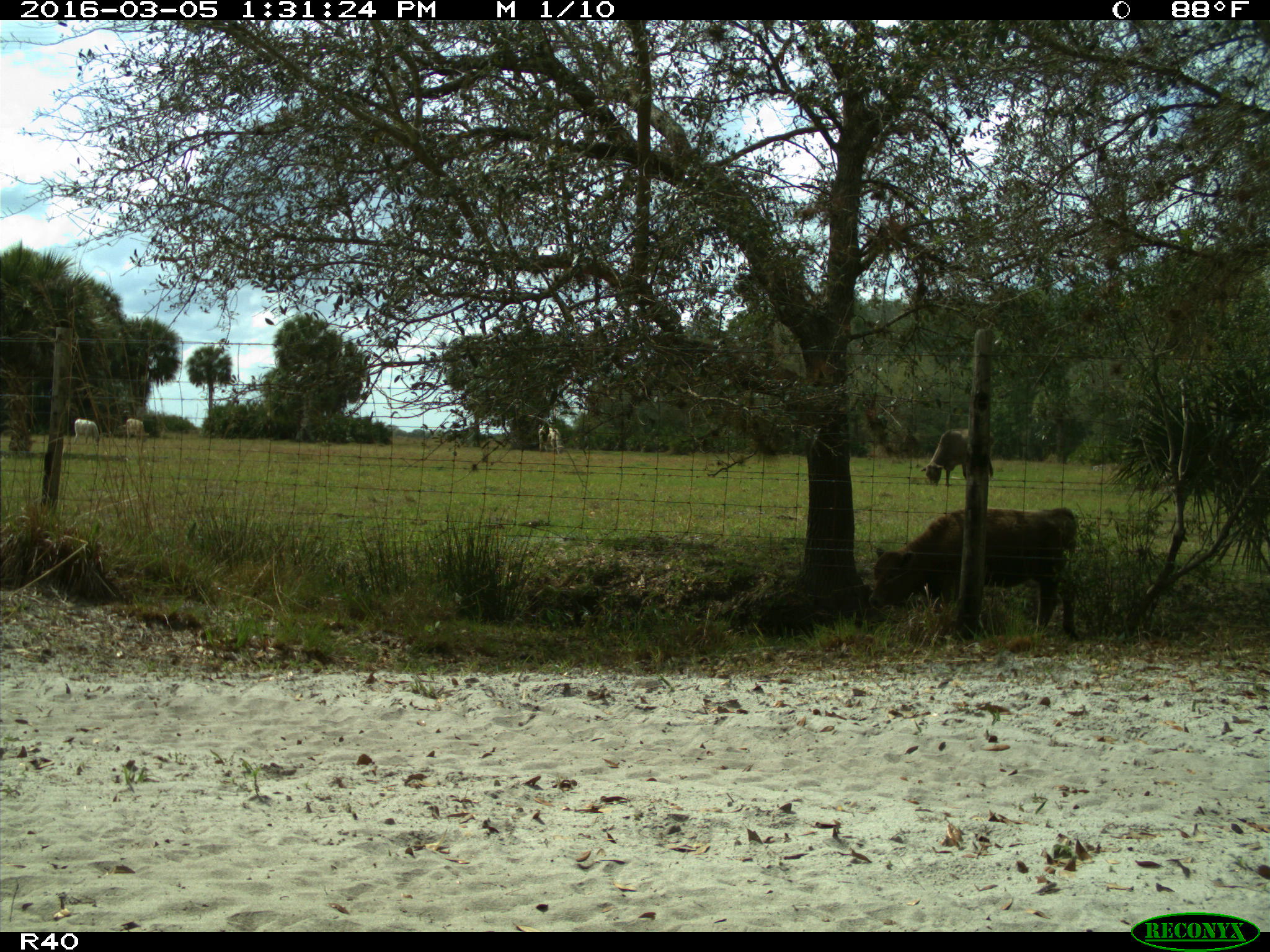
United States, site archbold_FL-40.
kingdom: Animalia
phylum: Chordata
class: Mammalia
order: Artiodactyla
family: Bovidae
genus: Bos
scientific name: Bos taurus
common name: domestic cow